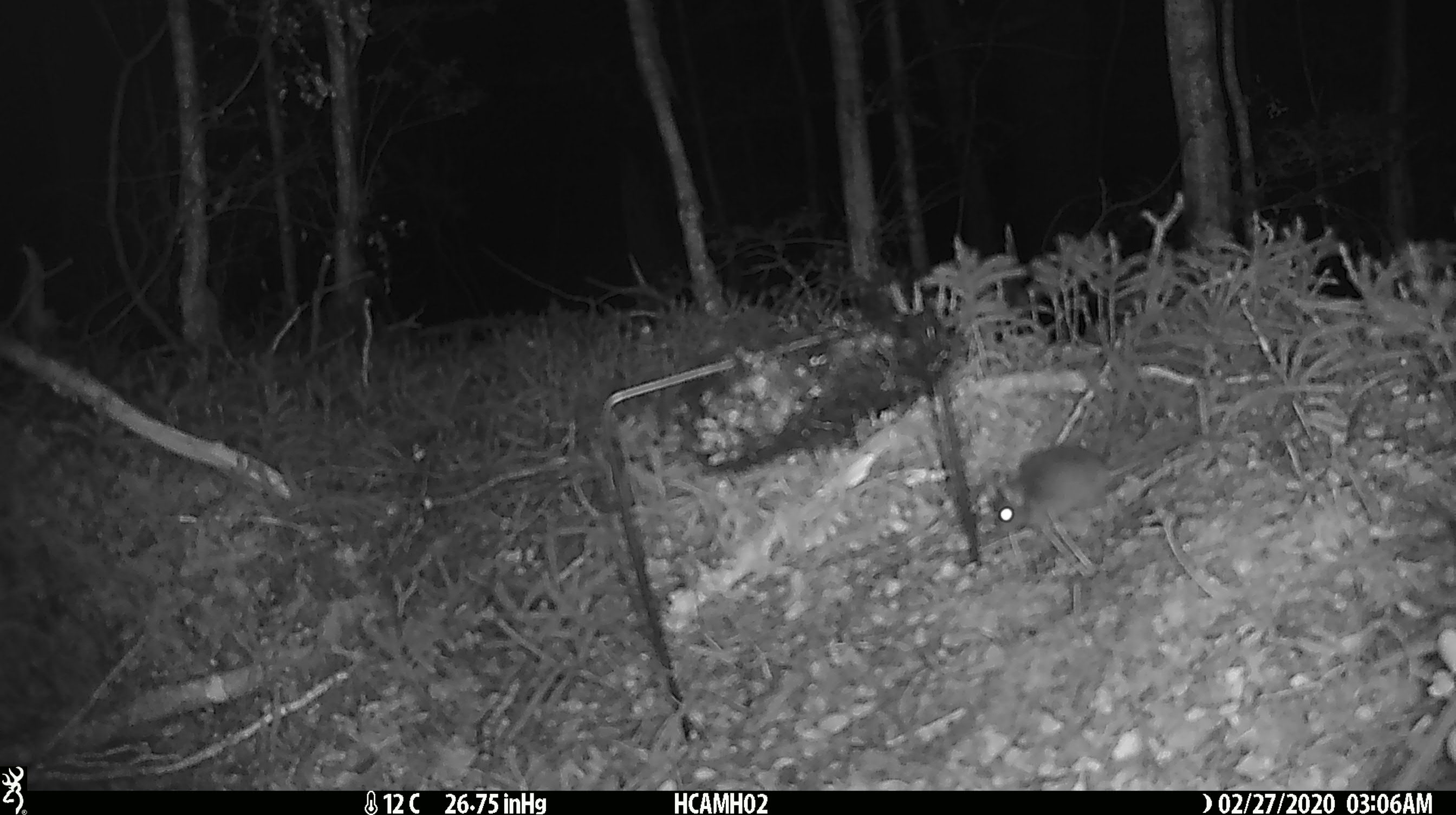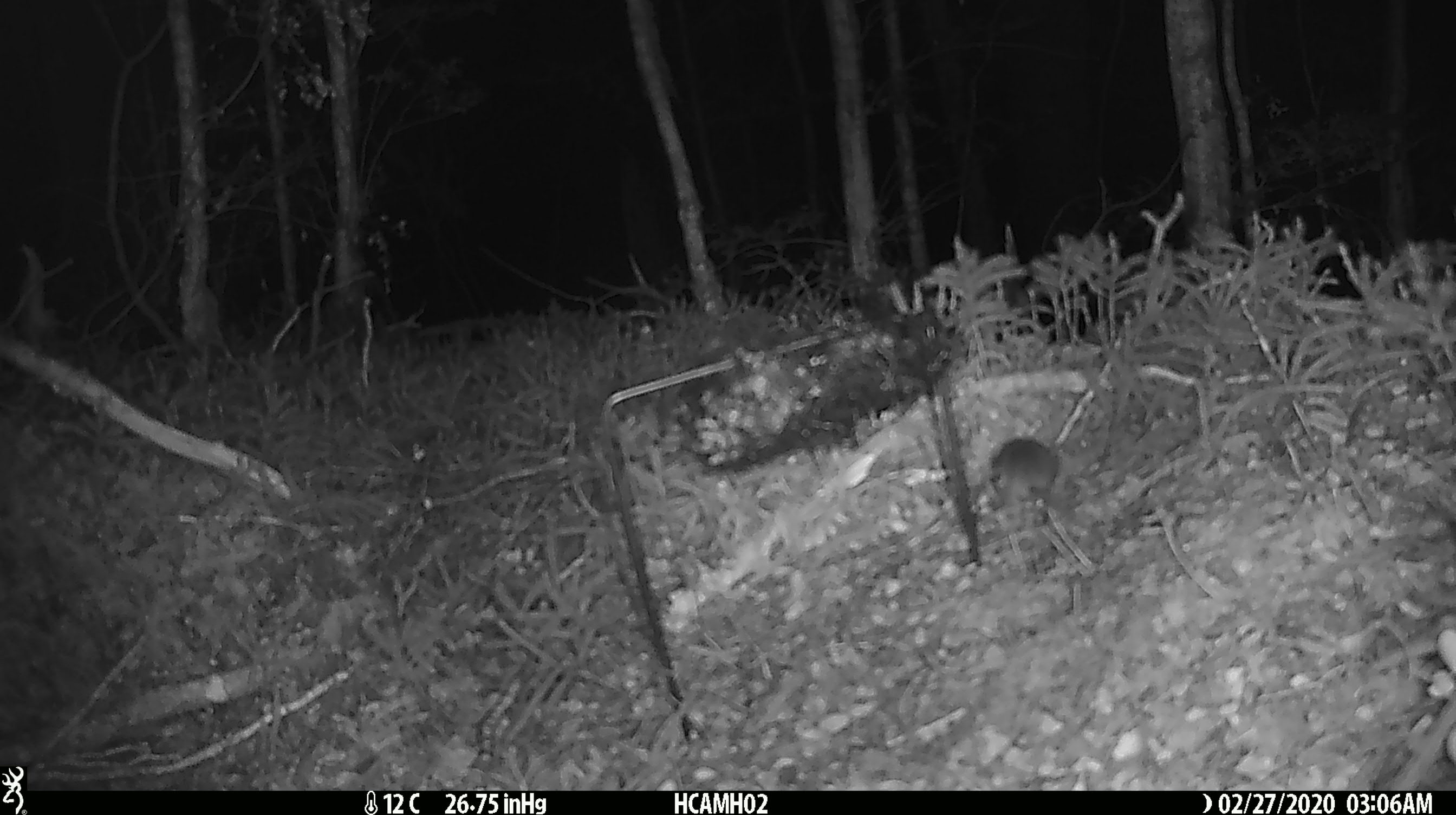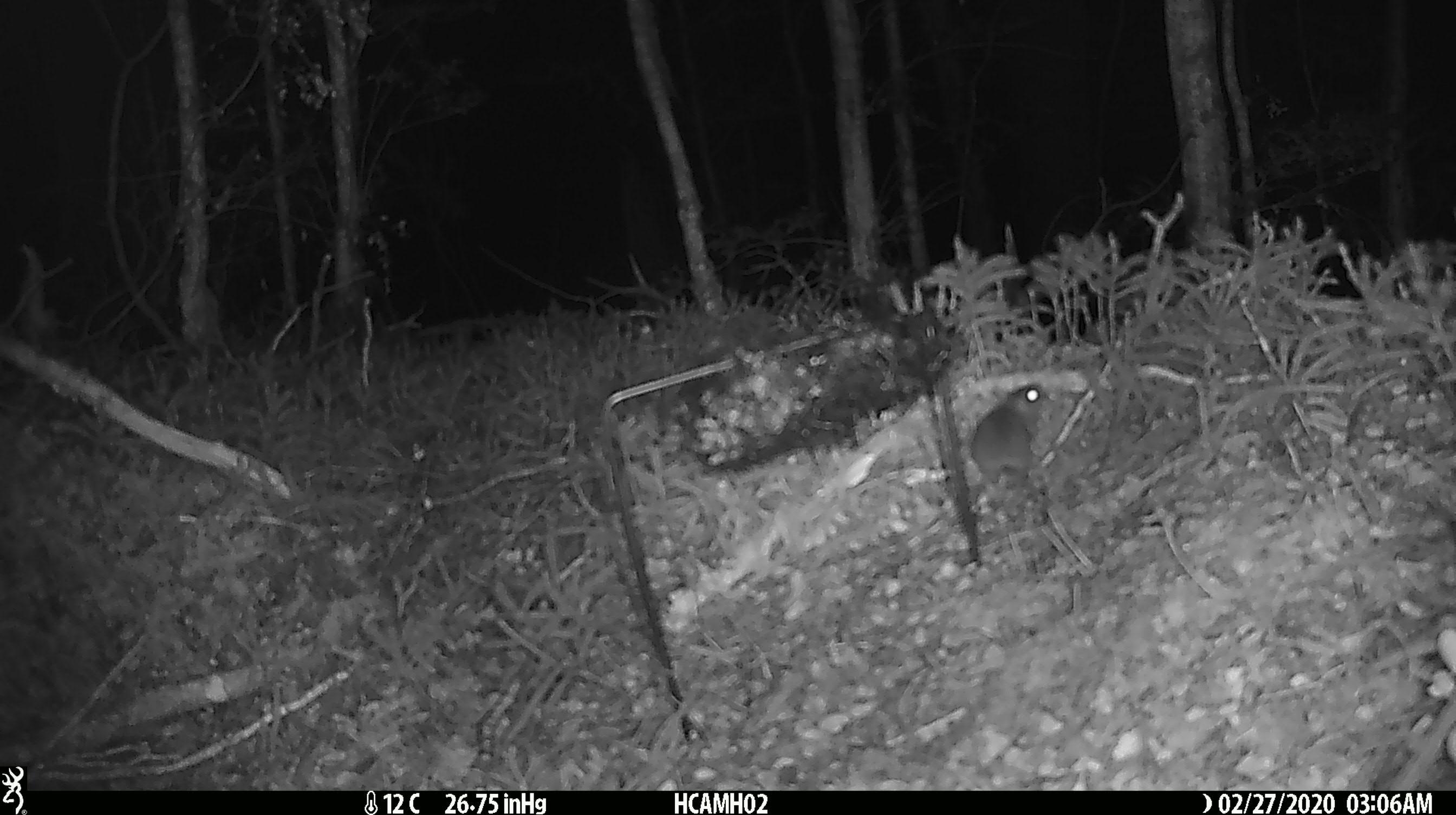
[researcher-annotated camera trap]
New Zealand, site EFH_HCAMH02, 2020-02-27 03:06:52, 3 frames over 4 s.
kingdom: Animalia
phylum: Chordata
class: Mammalia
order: Rodentia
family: Muridae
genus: Mus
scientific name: Mus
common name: mouse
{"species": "mouse (Mus)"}